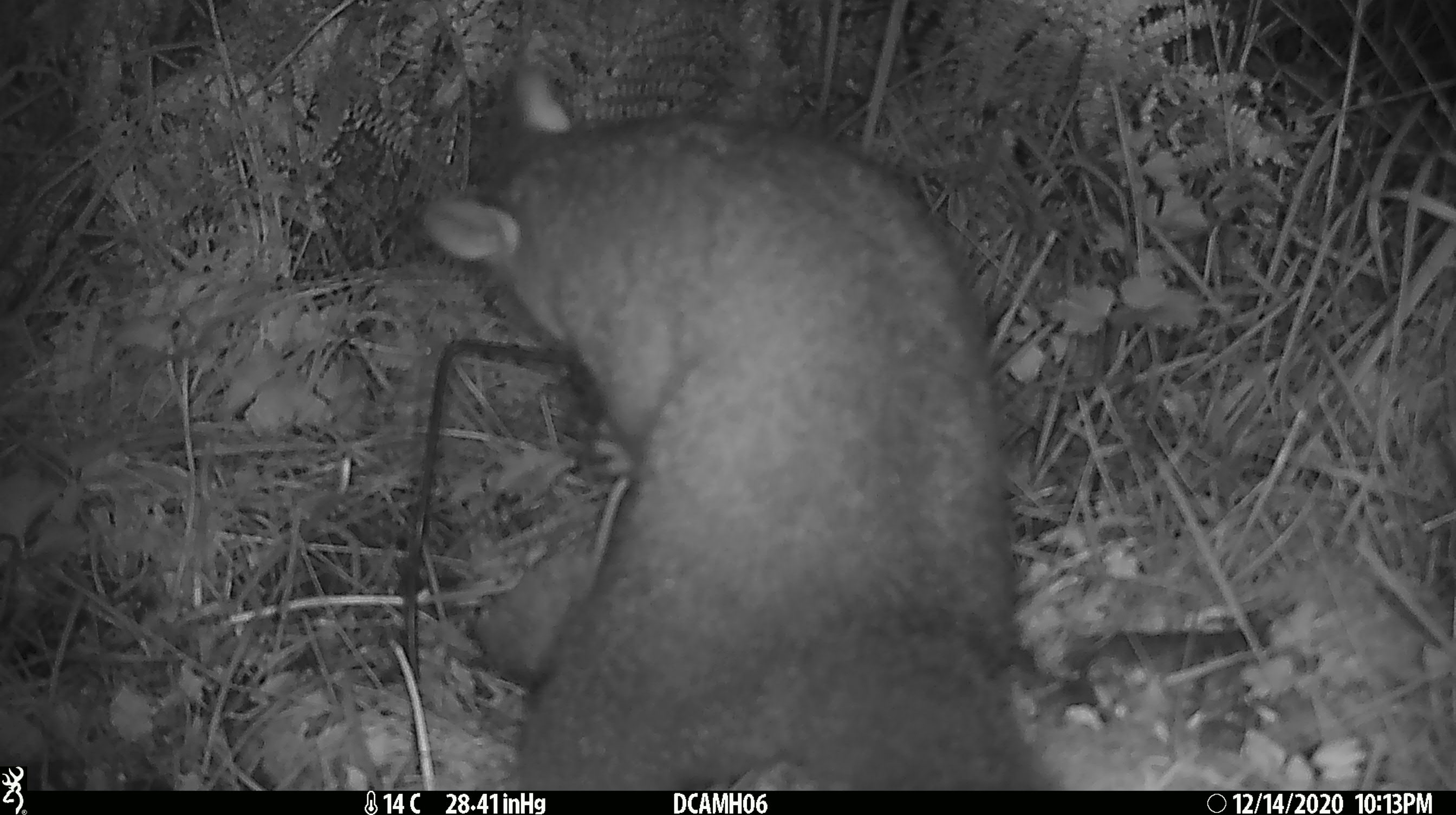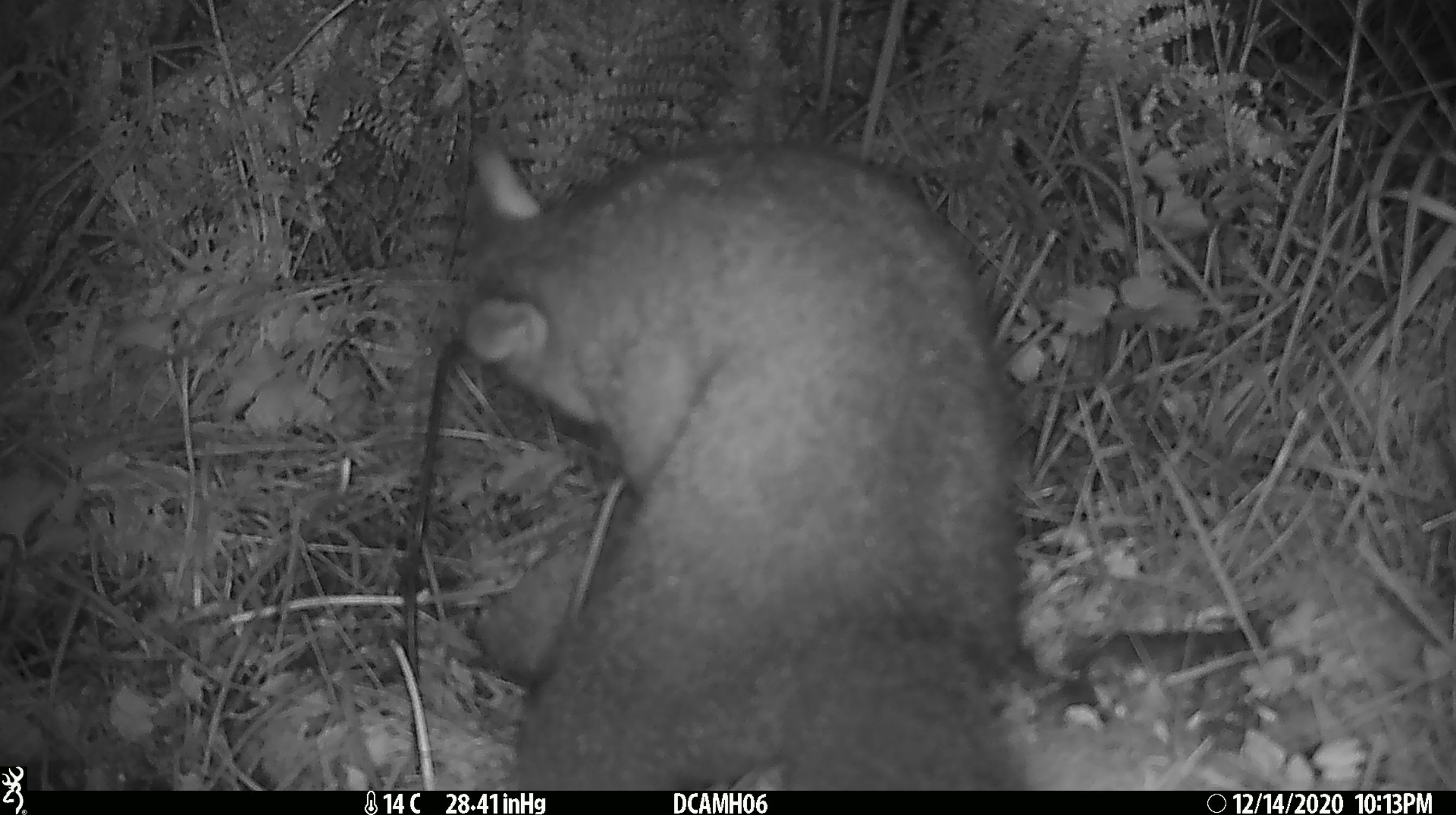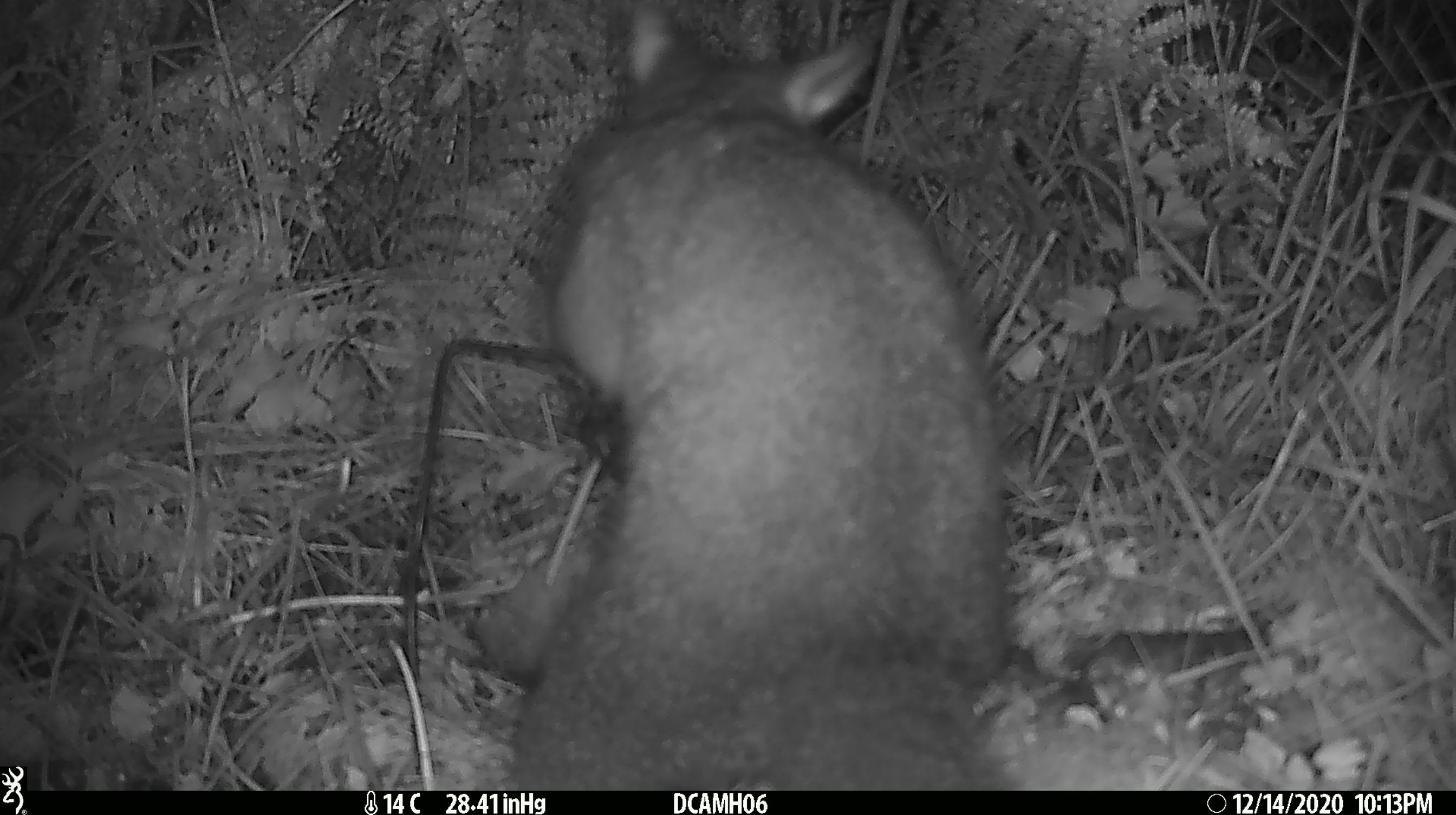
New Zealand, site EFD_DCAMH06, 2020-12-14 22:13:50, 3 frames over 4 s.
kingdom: Animalia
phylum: Chordata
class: Mammalia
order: Diprotodontia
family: Phalangeridae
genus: Trichosurus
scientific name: Trichosurus vulpecula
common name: common brushtail possum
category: possum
Possum (common brushtail possum) (Trichosurus vulpecula).